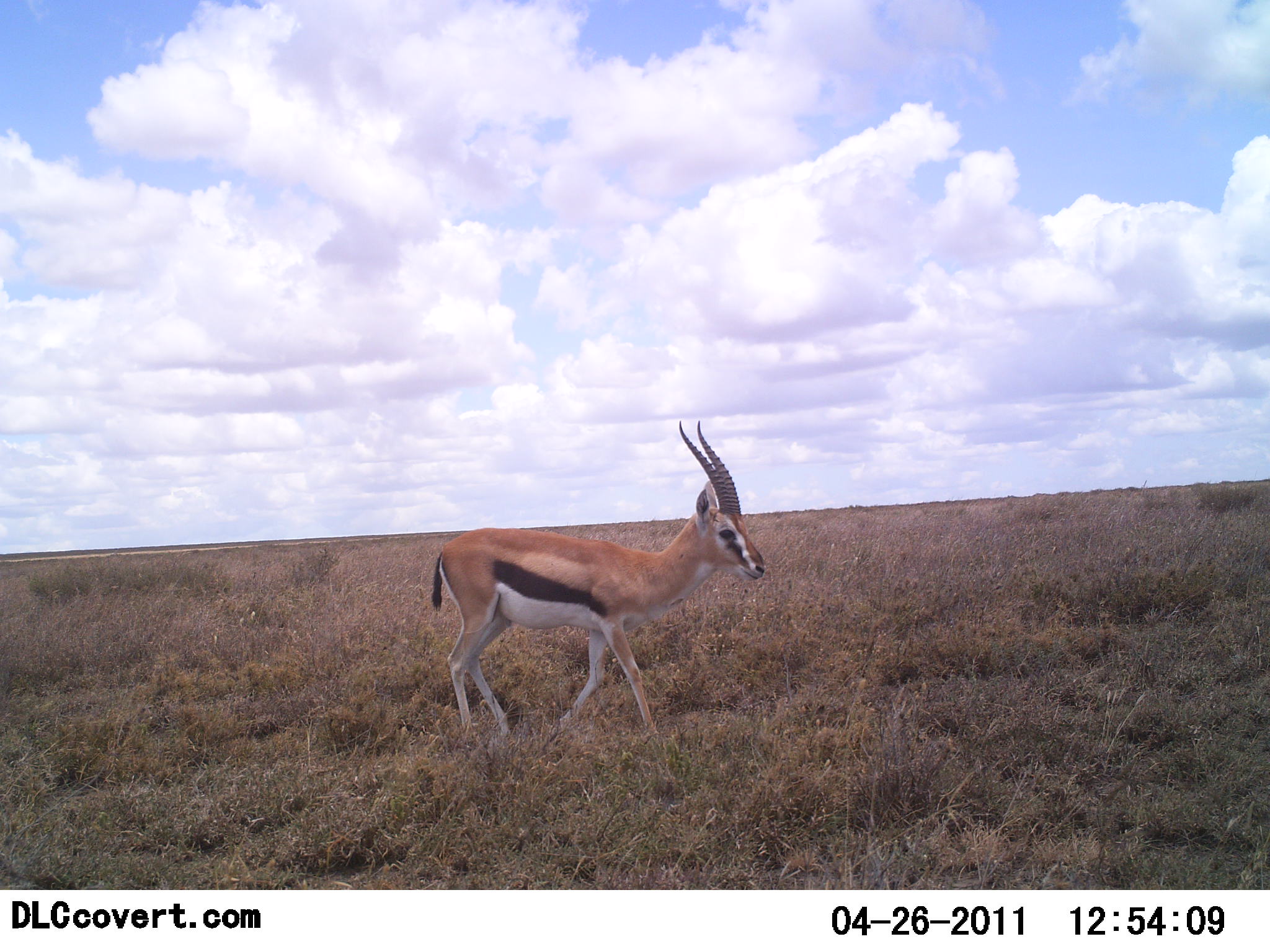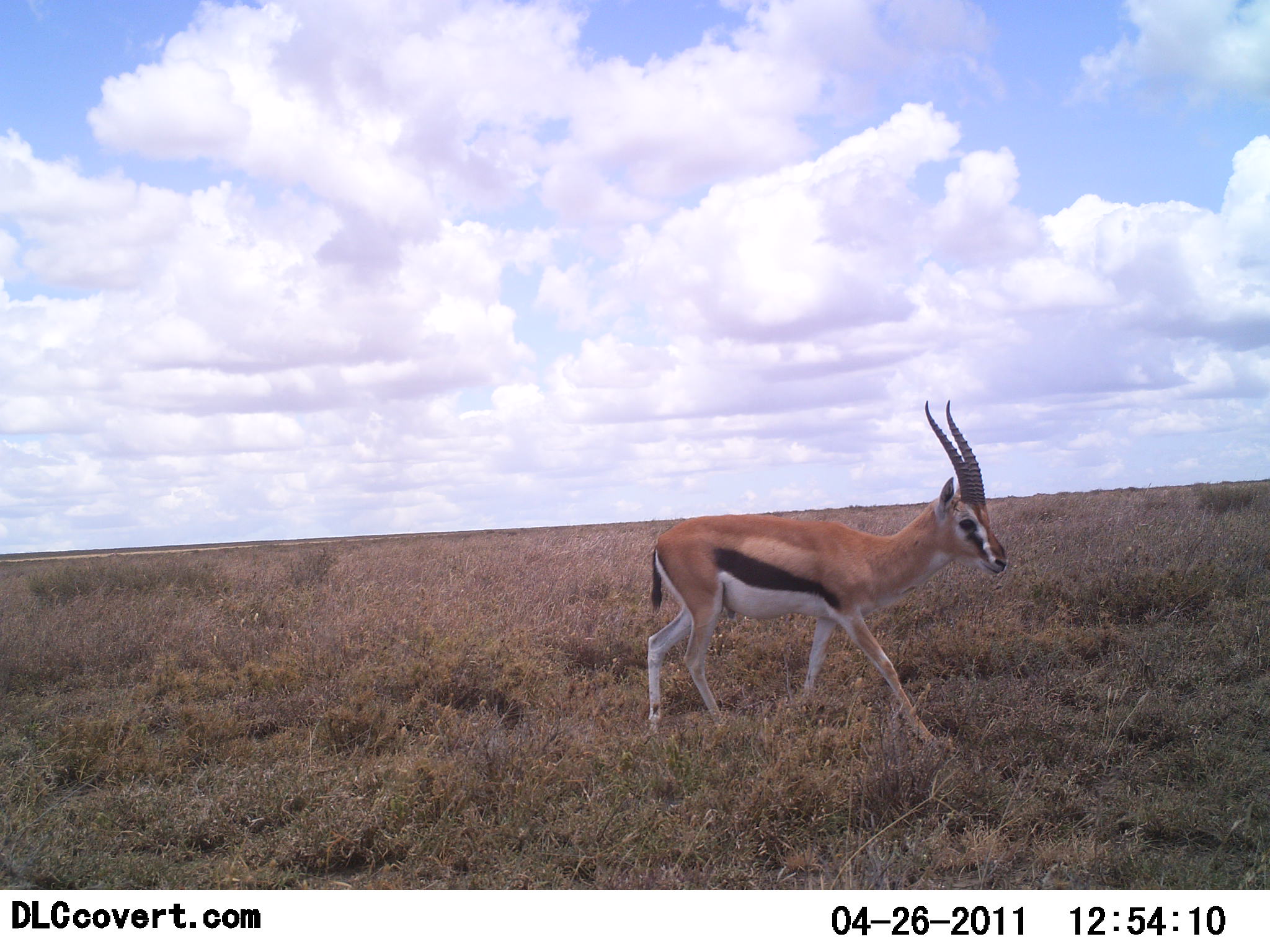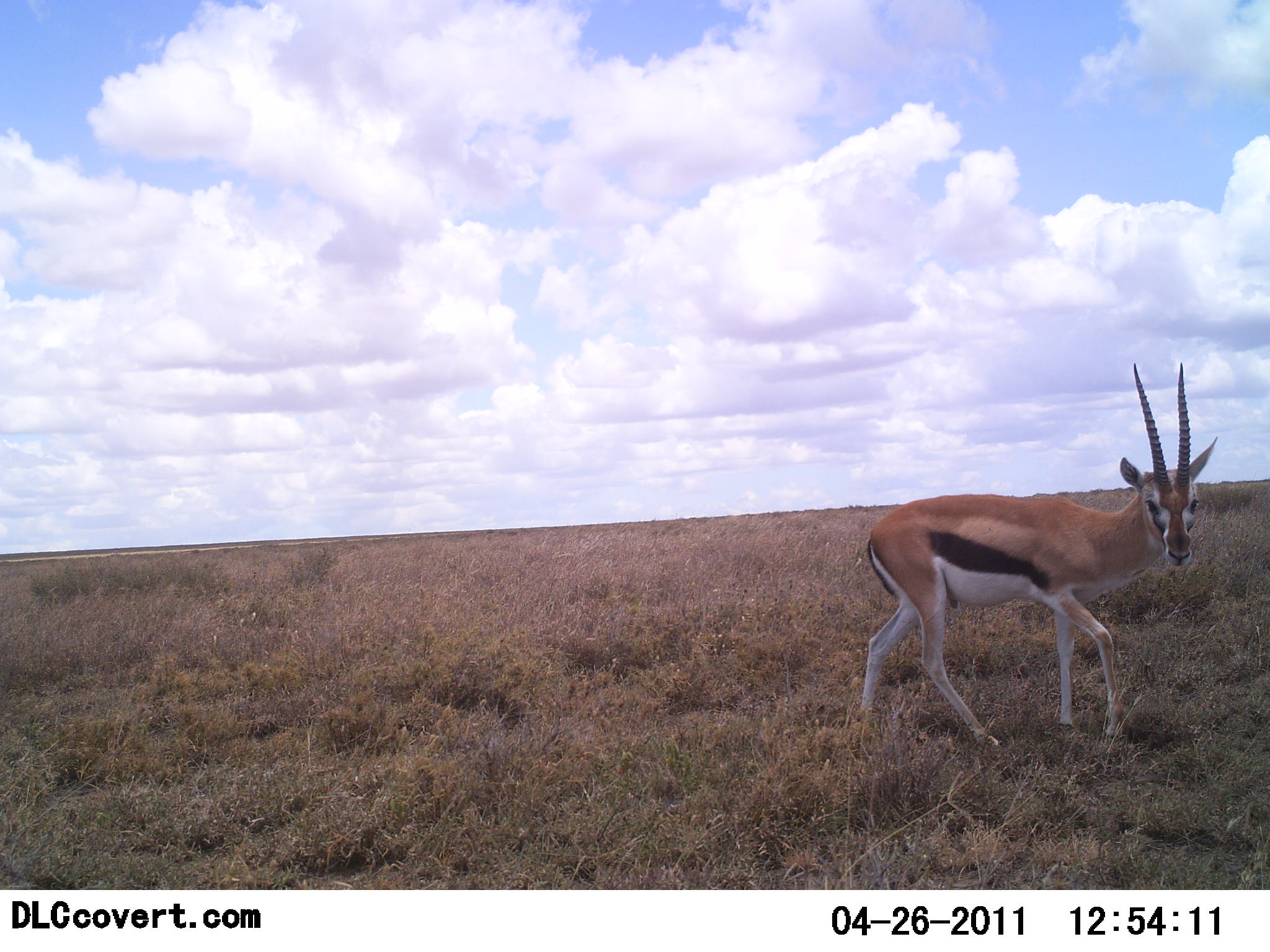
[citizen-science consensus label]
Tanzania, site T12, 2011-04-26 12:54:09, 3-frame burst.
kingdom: Animalia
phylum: Chordata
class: Mammalia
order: Artiodactyla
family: Bovidae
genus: Eudorcas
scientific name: Eudorcas thomsonii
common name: thomson's gazelle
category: gazellethomsons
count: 1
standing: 0%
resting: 0%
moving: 100%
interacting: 0%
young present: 0%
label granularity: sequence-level